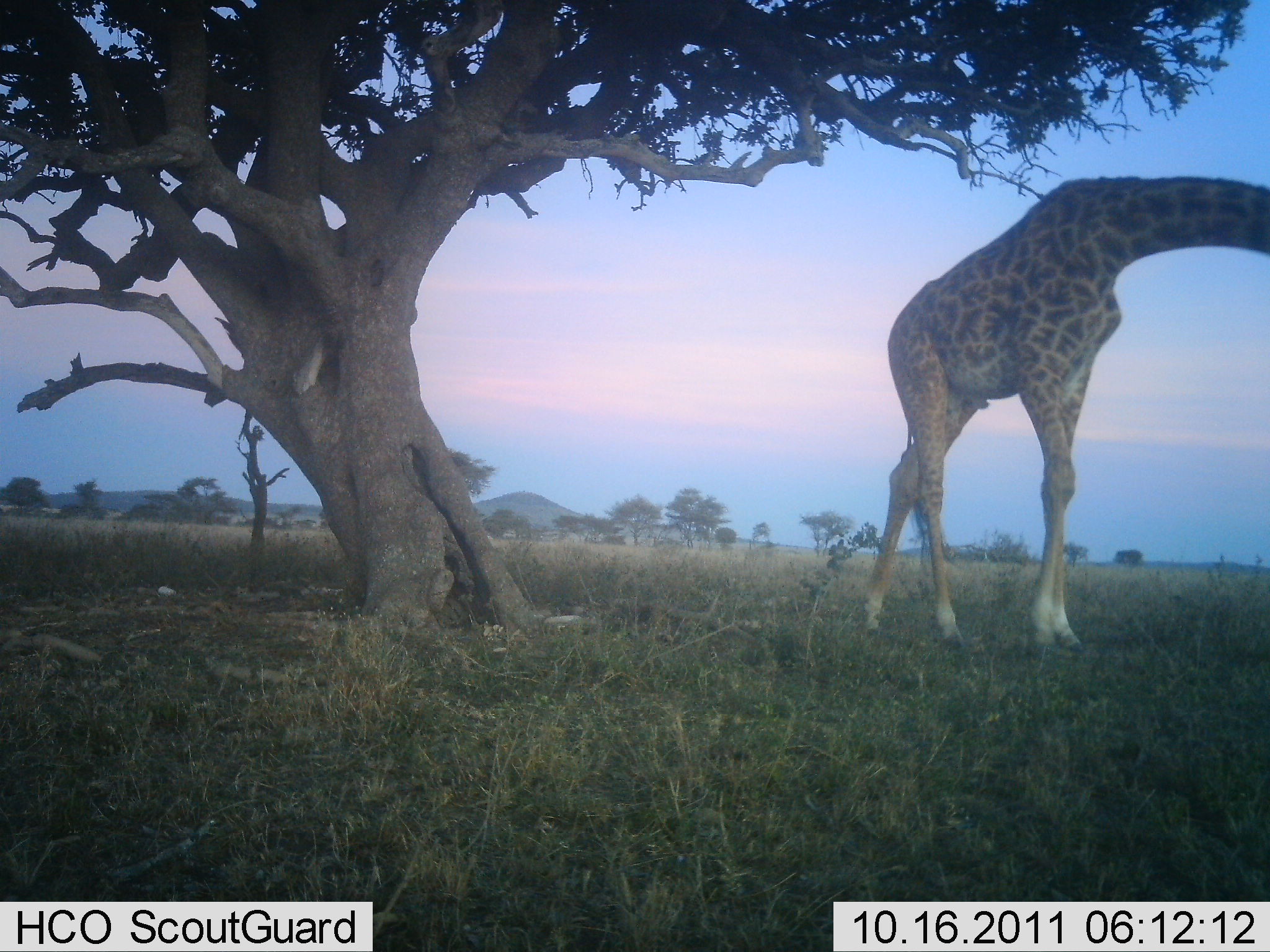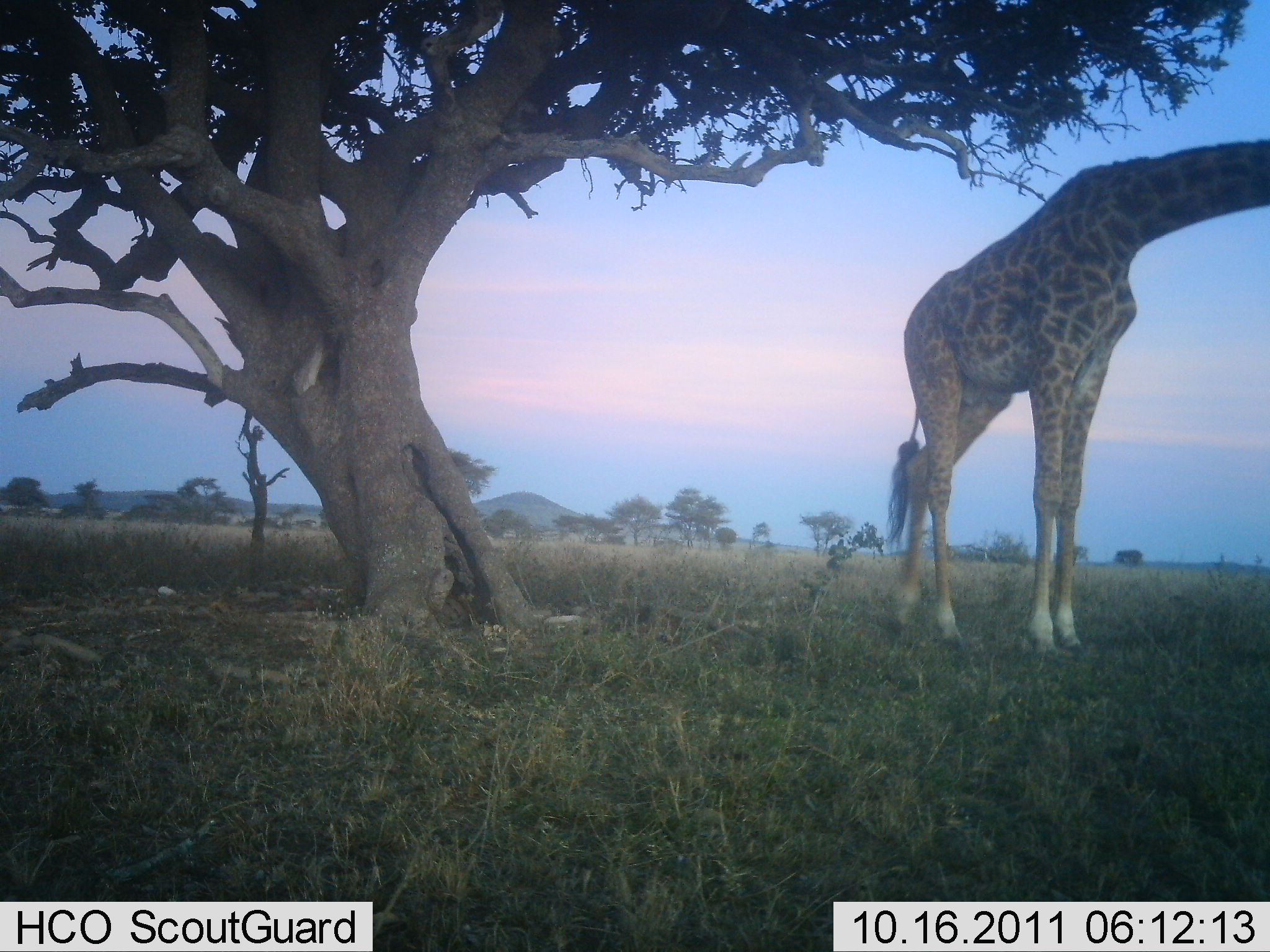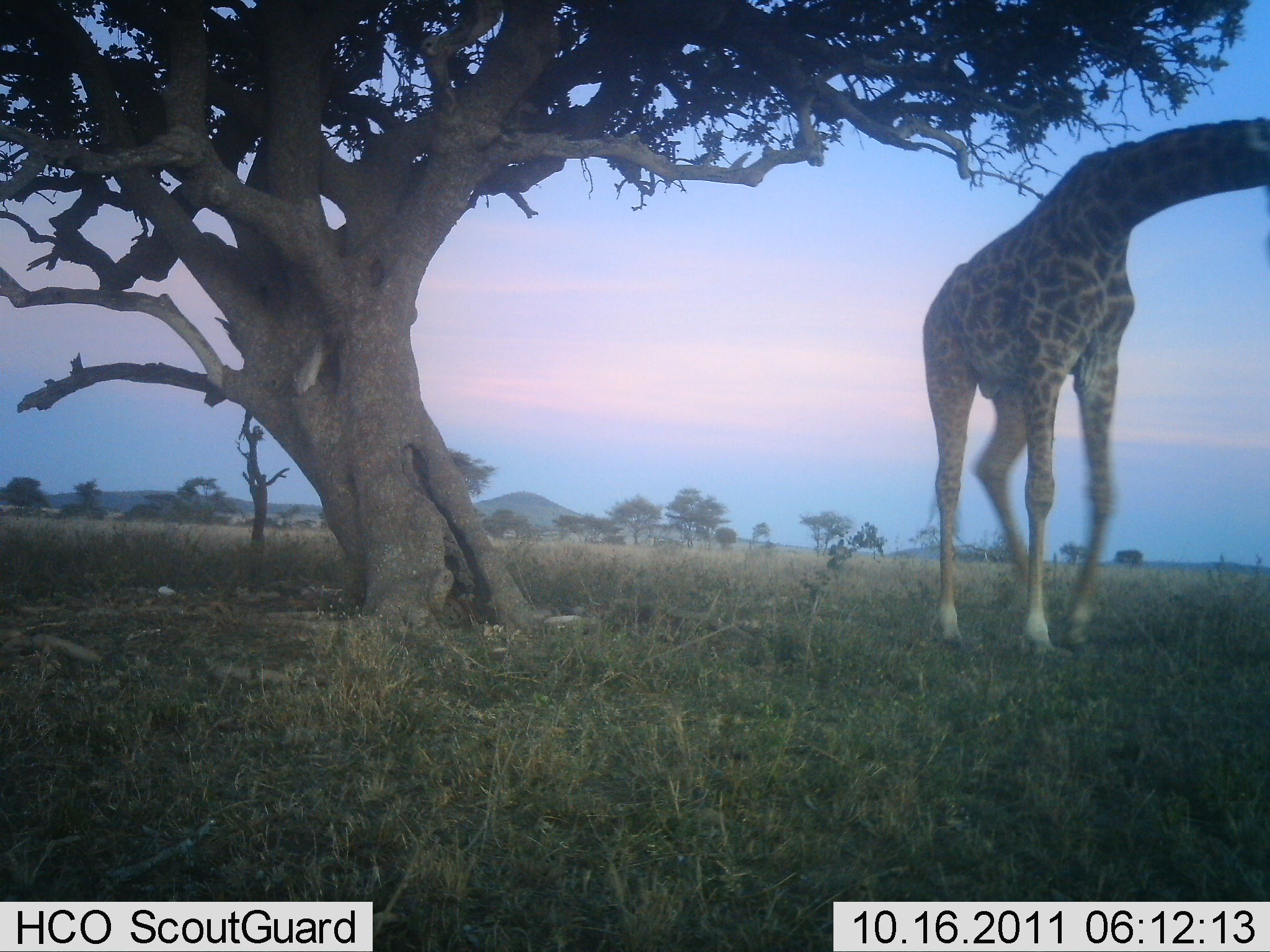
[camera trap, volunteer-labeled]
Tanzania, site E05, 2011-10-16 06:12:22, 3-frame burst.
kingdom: Animalia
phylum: Chordata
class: Mammalia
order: Artiodactyla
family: Giraffidae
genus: Giraffa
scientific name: Giraffa camelopardalis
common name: giraffe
Giraffe (Giraffa camelopardalis), count 1. Behavior (volunteer vote fractions): standing 58%, resting 0%, moving 42%, interacting 0%. Young present (vote fraction): 0%. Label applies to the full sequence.